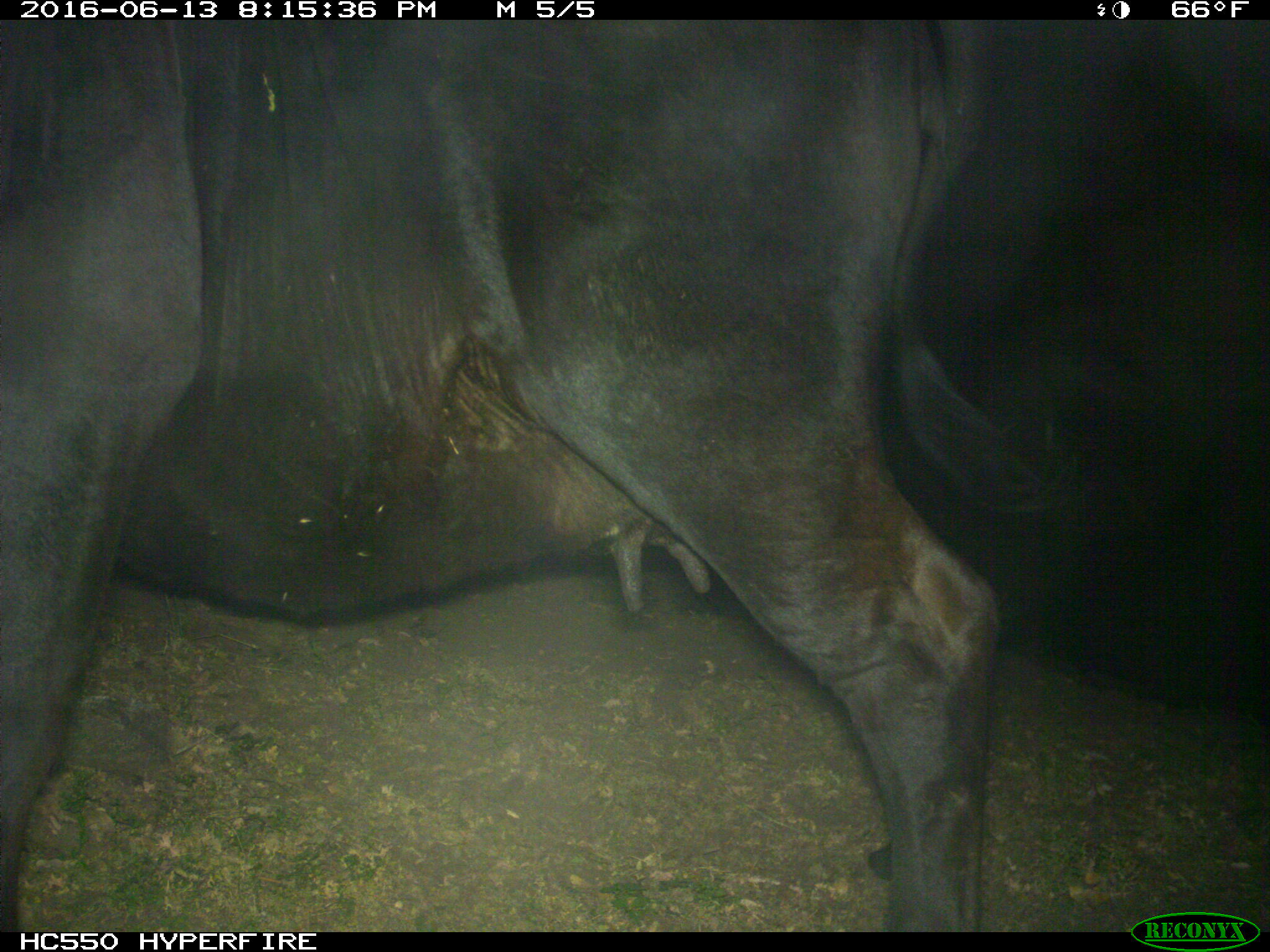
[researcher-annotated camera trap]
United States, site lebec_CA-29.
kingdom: Animalia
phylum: Chordata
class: Mammalia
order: Artiodactyla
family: Bovidae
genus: Bos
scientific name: Bos taurus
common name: domestic cow